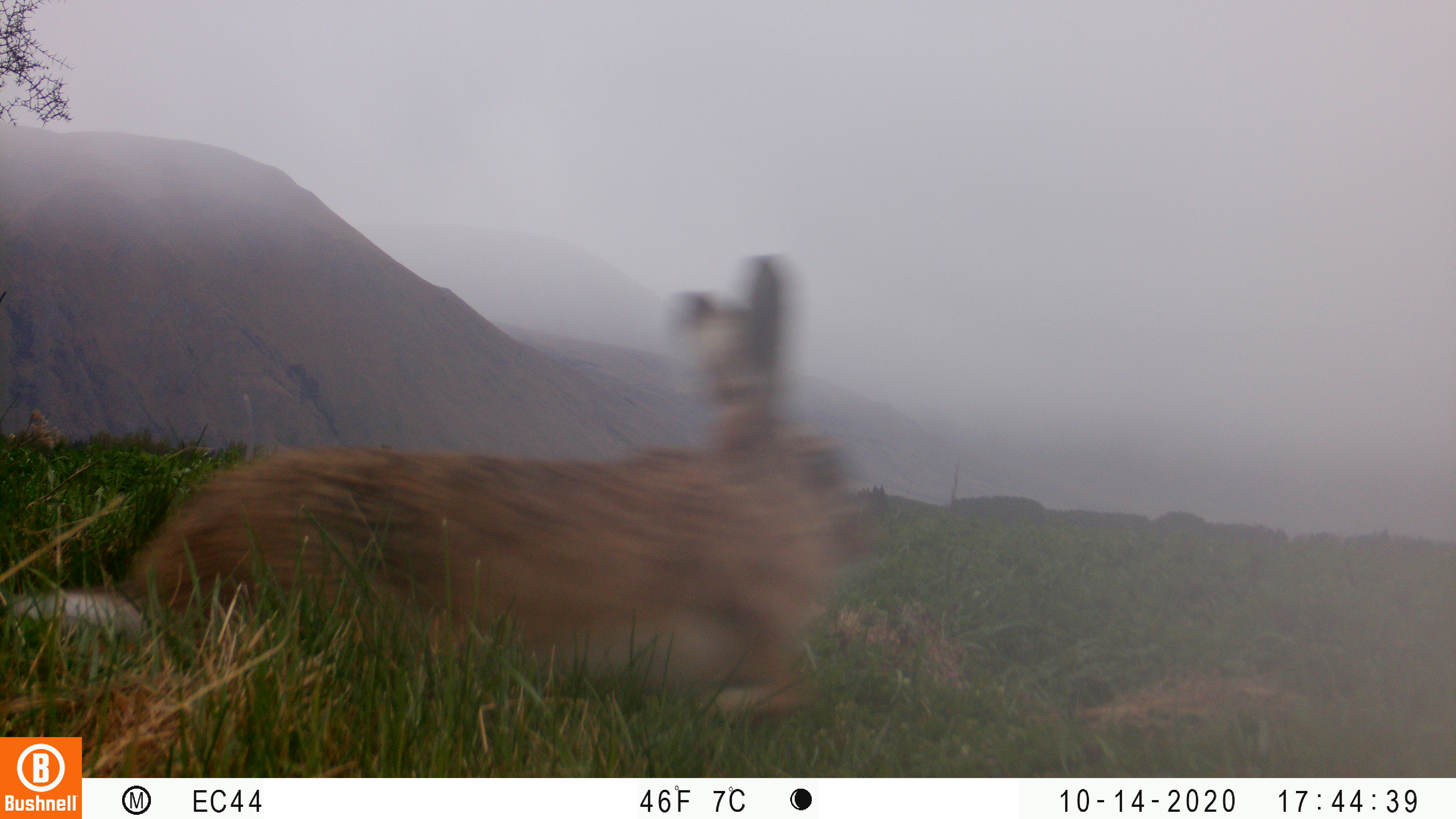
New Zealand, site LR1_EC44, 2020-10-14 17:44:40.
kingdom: Animalia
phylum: Chordata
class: Mammalia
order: Lagomorpha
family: Leporidae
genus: Lepus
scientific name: Lepus europaeus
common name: brown hare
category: hare